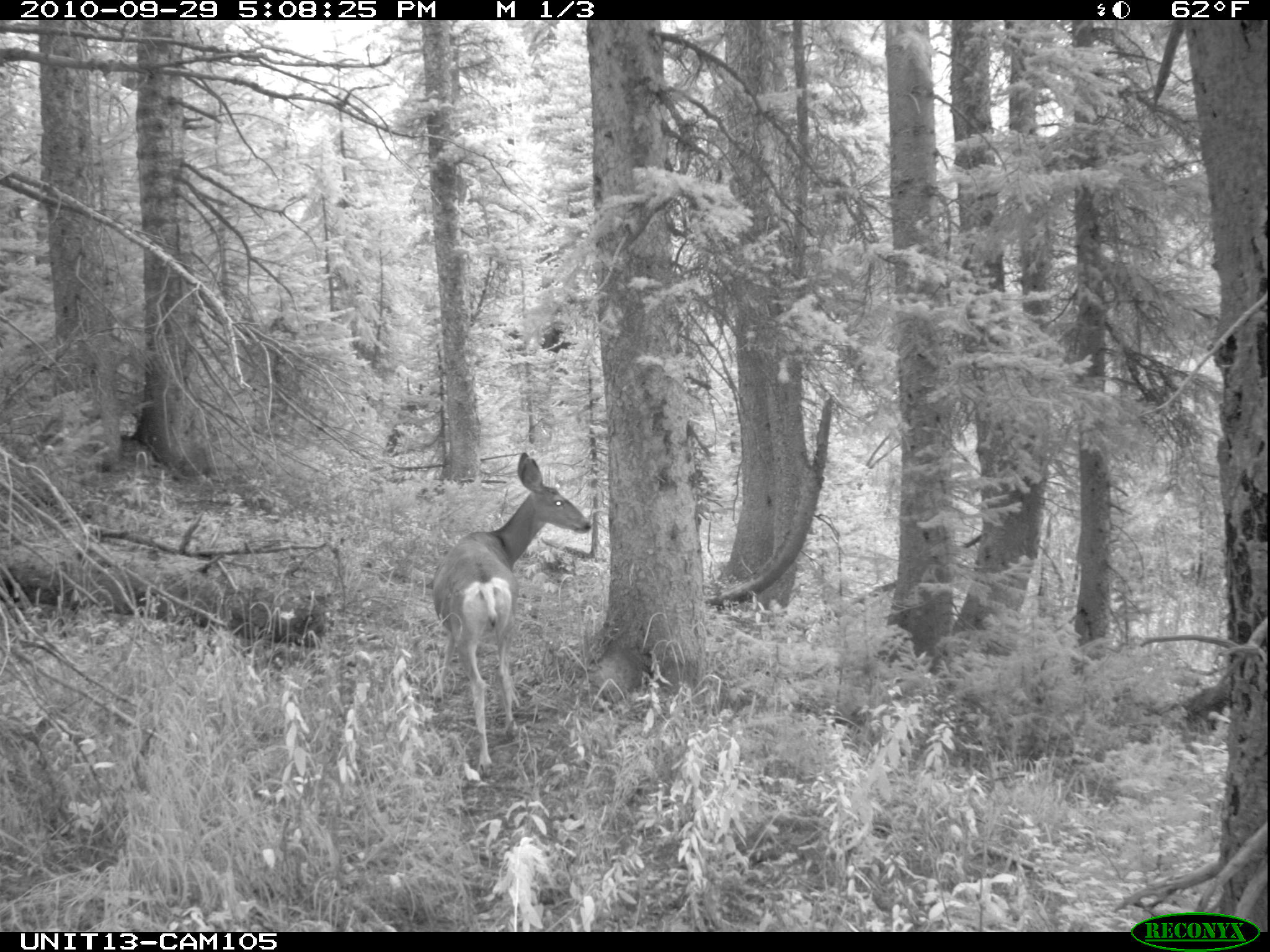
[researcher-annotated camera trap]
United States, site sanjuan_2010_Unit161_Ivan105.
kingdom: Animalia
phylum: Chordata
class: Mammalia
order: Artiodactyla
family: Cervidae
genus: Odocoileus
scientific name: Odocoileus hemionus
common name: mule deer